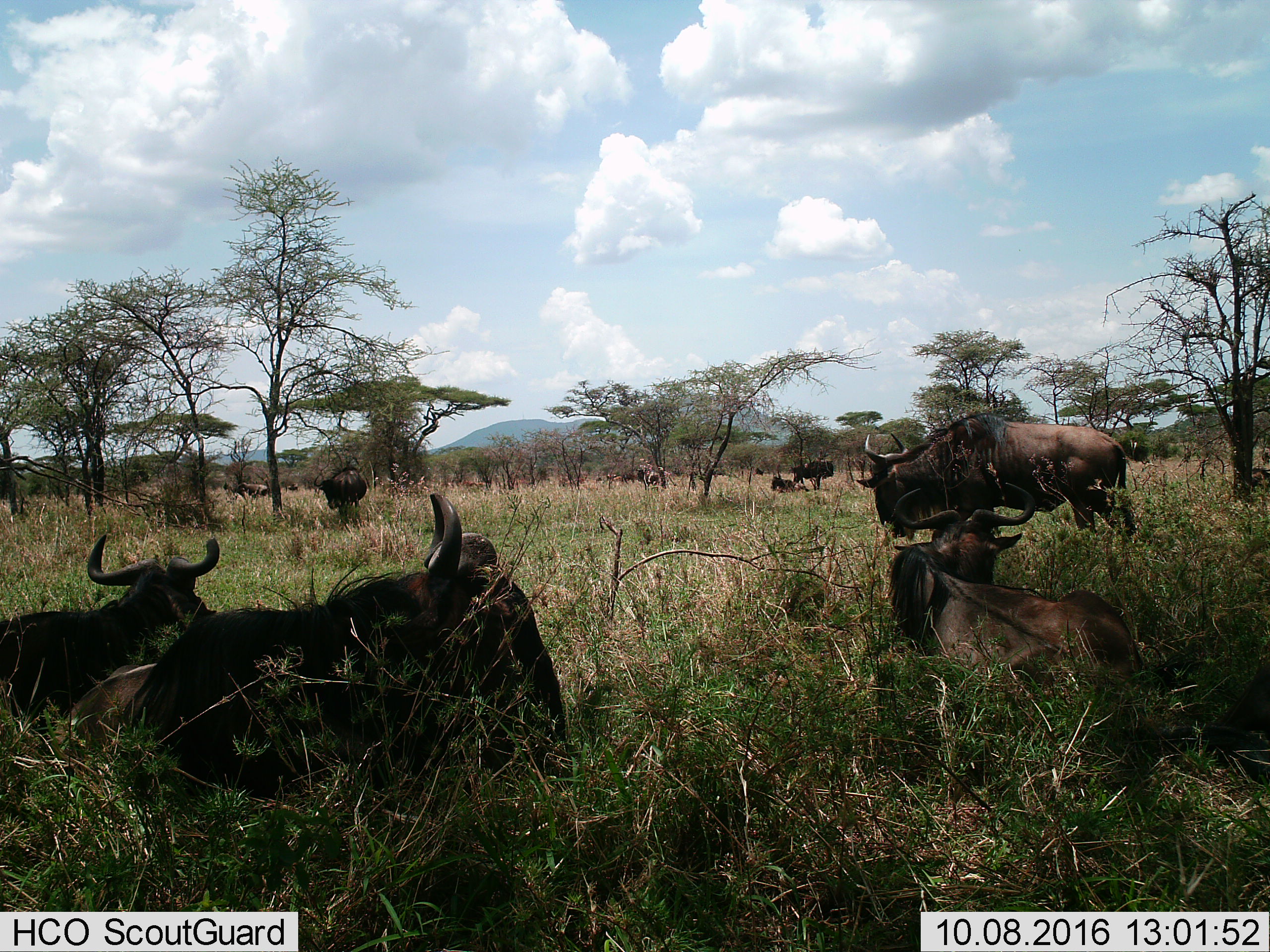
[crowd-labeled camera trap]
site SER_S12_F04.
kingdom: Animalia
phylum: Chordata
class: Mammalia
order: Artiodactyla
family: Bovidae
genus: Connochaetes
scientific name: Connochaetes taurinus taurinus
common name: blue wildebeest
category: wildebeestblue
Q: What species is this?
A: Wildebeestblue (blue wildebeest) (Connochaetes taurinus taurinus).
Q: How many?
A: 9.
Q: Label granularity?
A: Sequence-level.